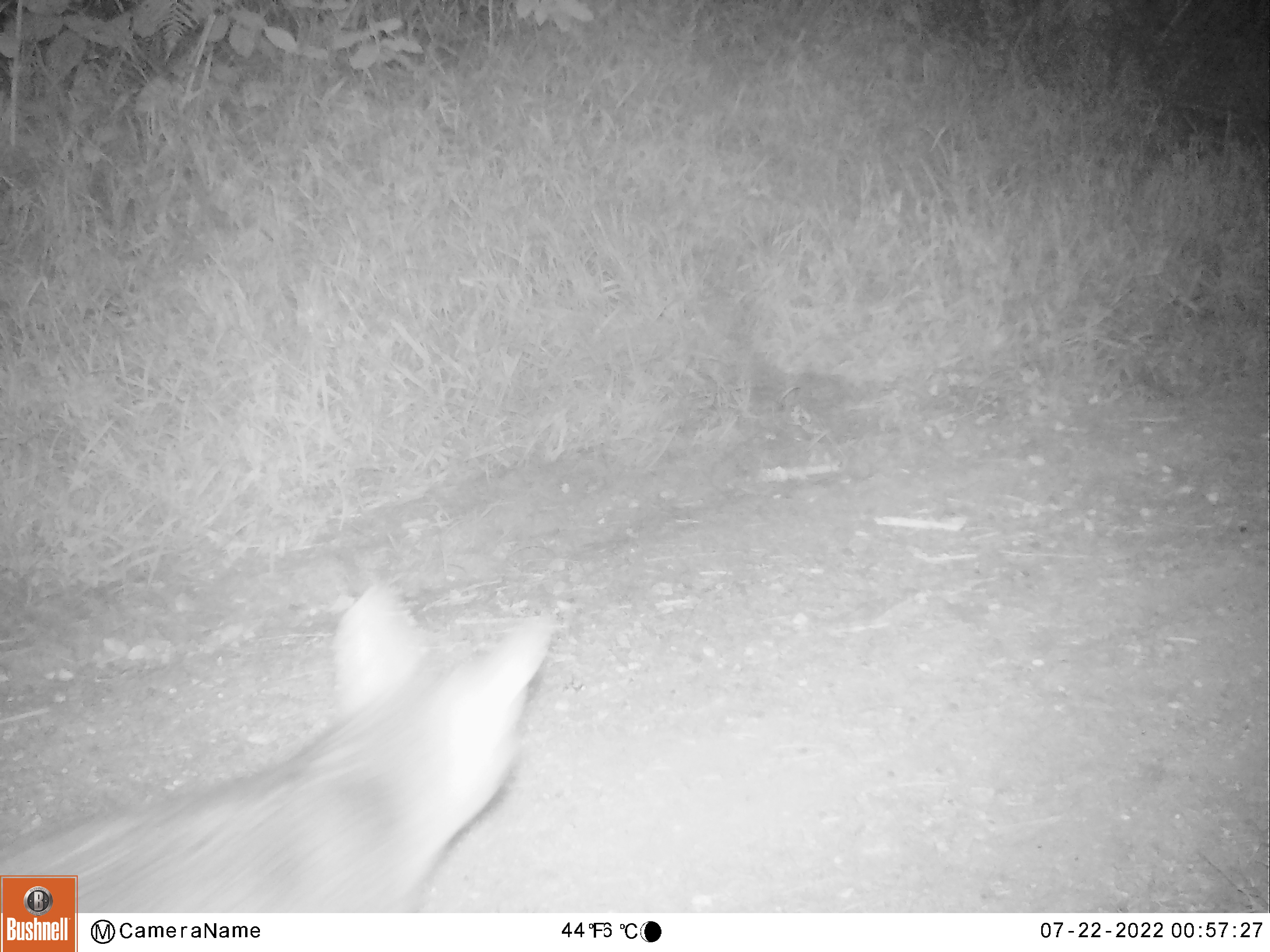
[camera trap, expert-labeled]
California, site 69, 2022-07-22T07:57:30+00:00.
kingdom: Animalia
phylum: Chordata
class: Mammalia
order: Carnivora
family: Canidae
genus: Urocyon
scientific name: Urocyon cinereoargenteus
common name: gray fox